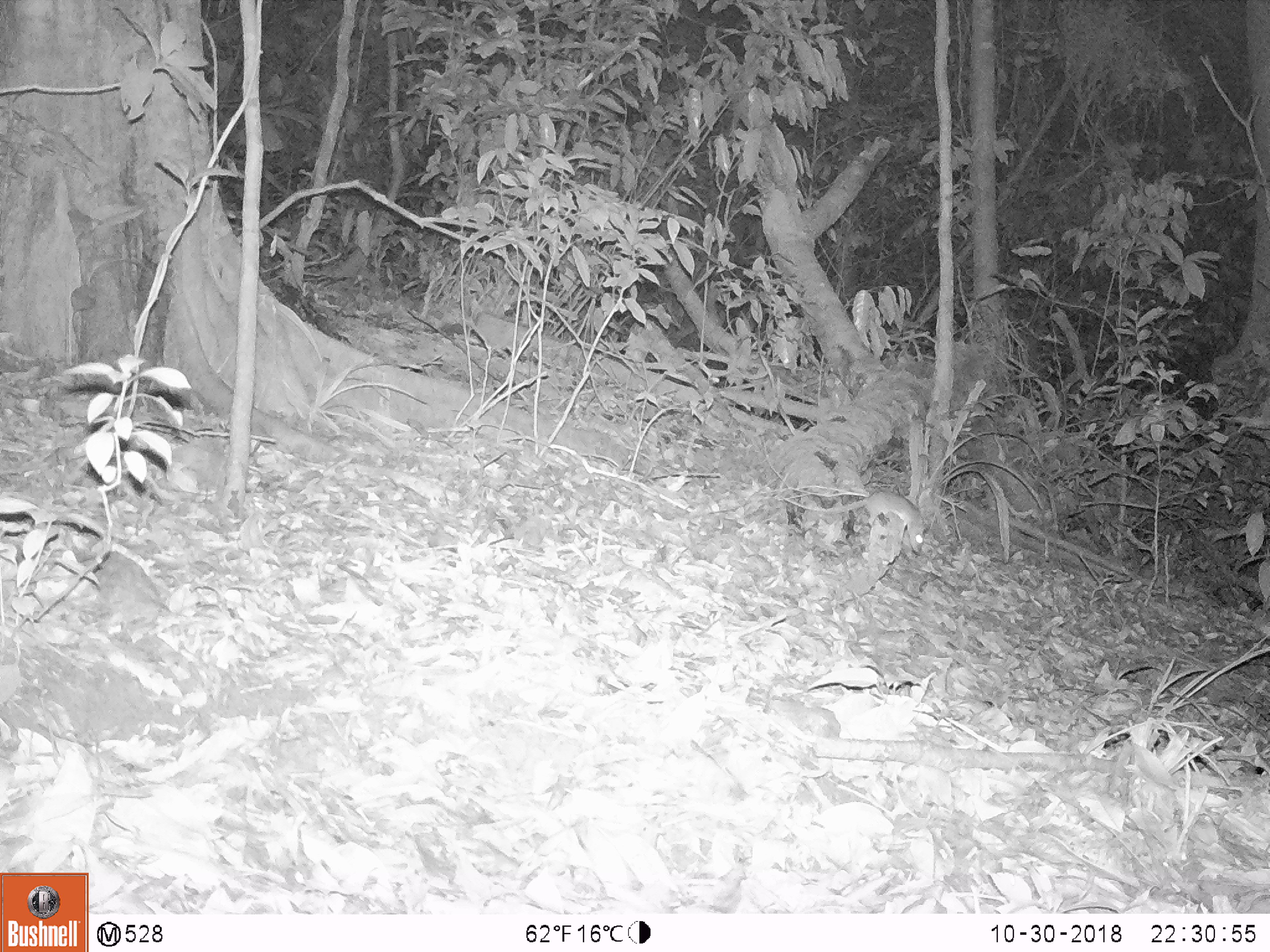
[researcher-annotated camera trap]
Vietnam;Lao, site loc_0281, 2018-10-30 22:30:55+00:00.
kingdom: Animalia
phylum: Chordata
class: Mammalia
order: Rodentia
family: Muridae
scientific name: Muridae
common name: old-world mice and rats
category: unidentified murid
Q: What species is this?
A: Unidentified murid (old-world mice and rats) (Muridae).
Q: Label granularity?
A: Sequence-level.